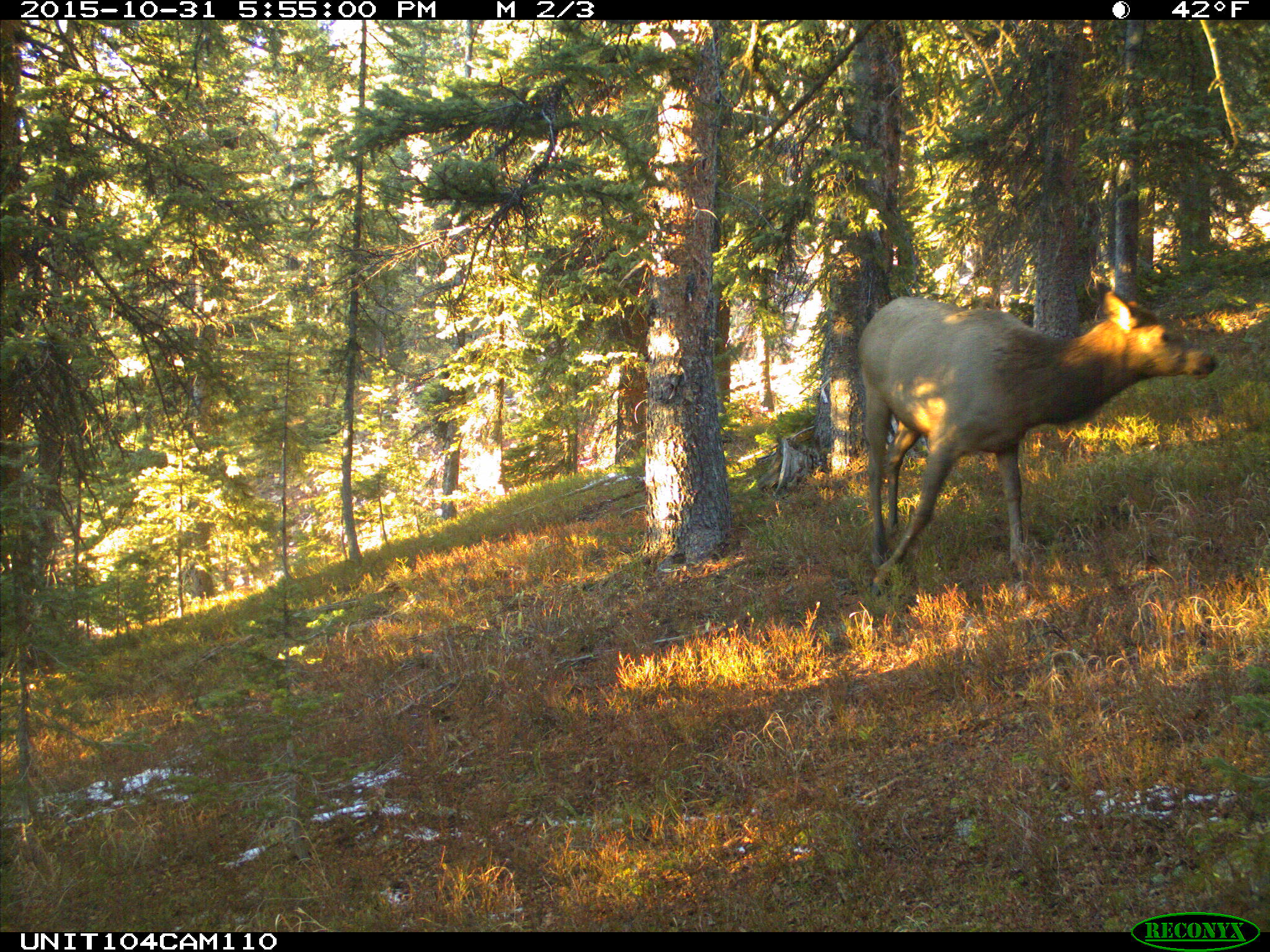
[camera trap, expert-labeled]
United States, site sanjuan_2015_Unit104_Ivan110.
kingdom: Animalia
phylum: Chordata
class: Mammalia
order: Artiodactyla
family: Cervidae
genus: Cervus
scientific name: Cervus elaphus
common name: red deer